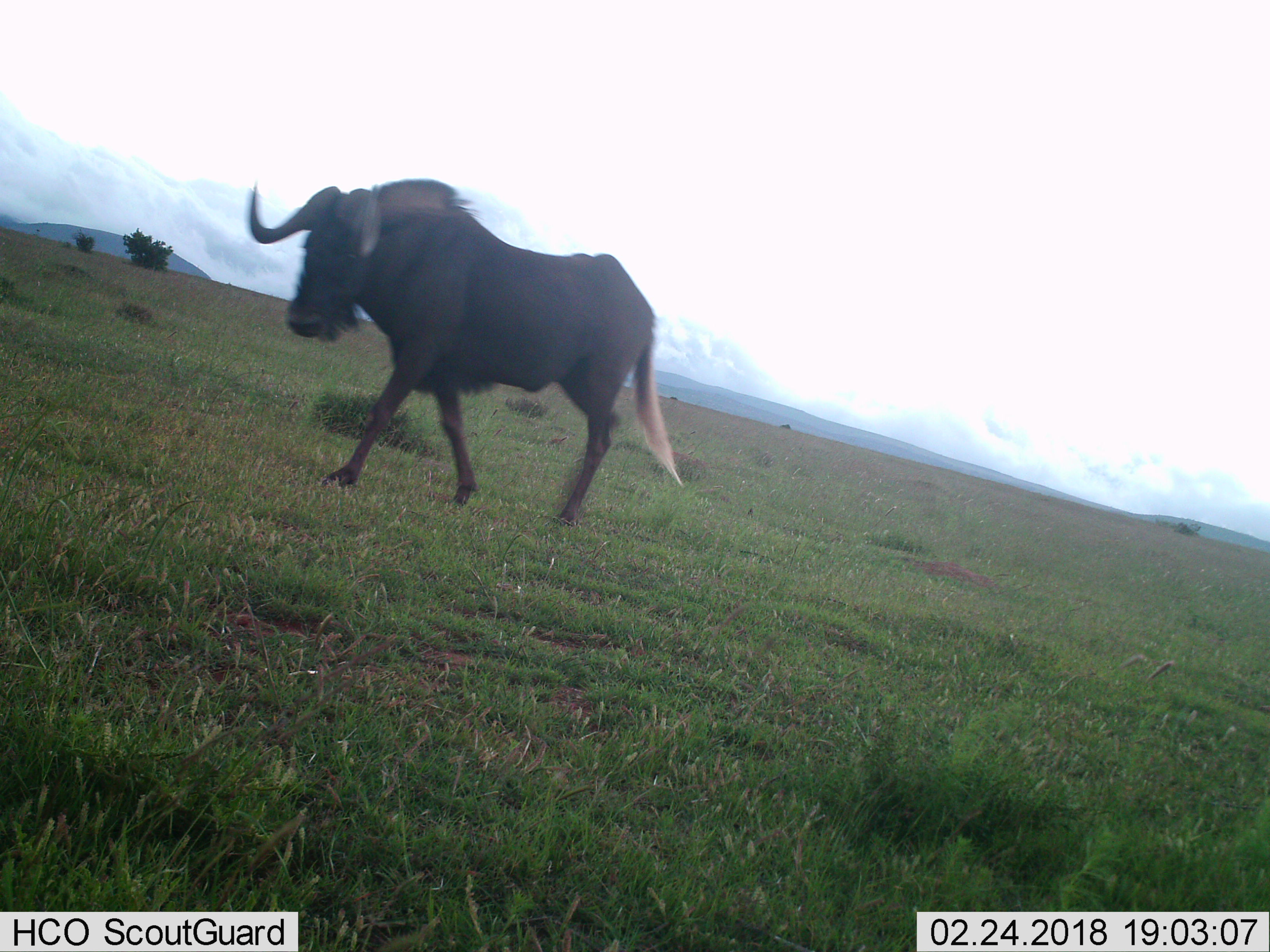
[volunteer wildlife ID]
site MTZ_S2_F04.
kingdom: Animalia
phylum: Chordata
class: Mammalia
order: Artiodactyla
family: Bovidae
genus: Connochaetes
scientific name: Connochaetes gnou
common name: black wildebeest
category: wildebeestblack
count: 1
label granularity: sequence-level